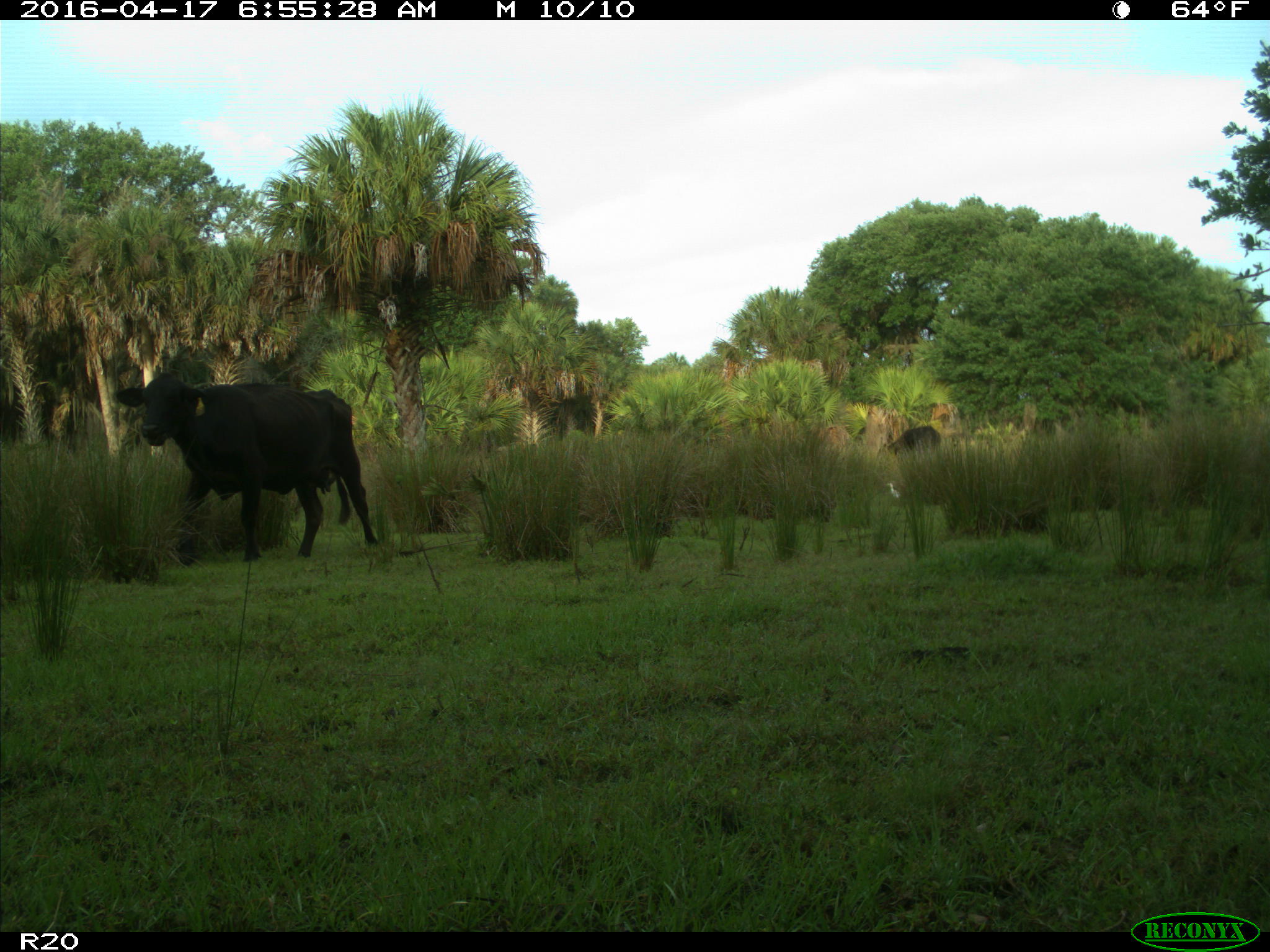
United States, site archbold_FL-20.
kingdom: Animalia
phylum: Chordata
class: Mammalia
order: Artiodactyla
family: Bovidae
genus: Bos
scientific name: Bos taurus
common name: domestic cow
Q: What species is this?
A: Bos taurus (domestic cow).